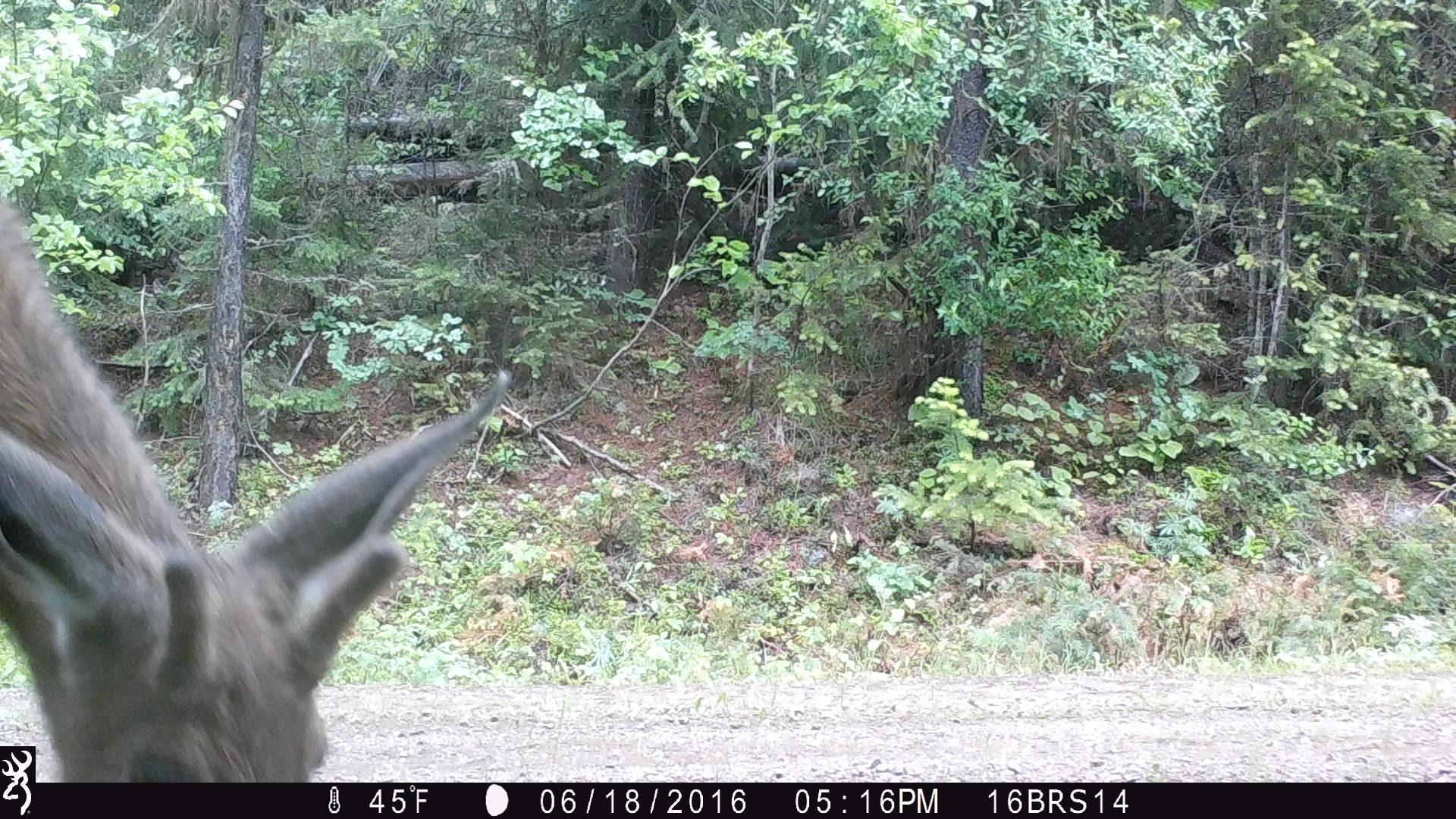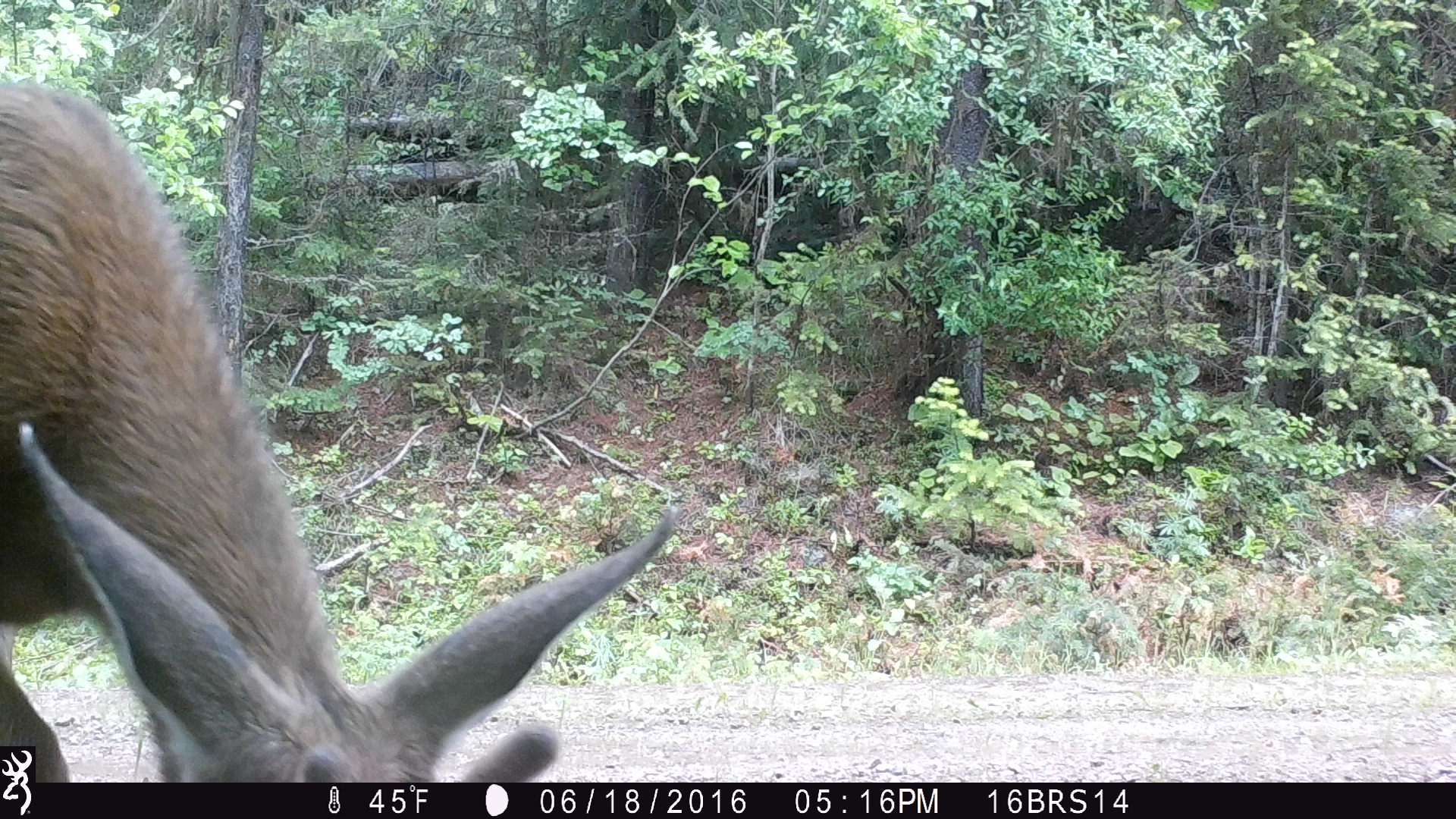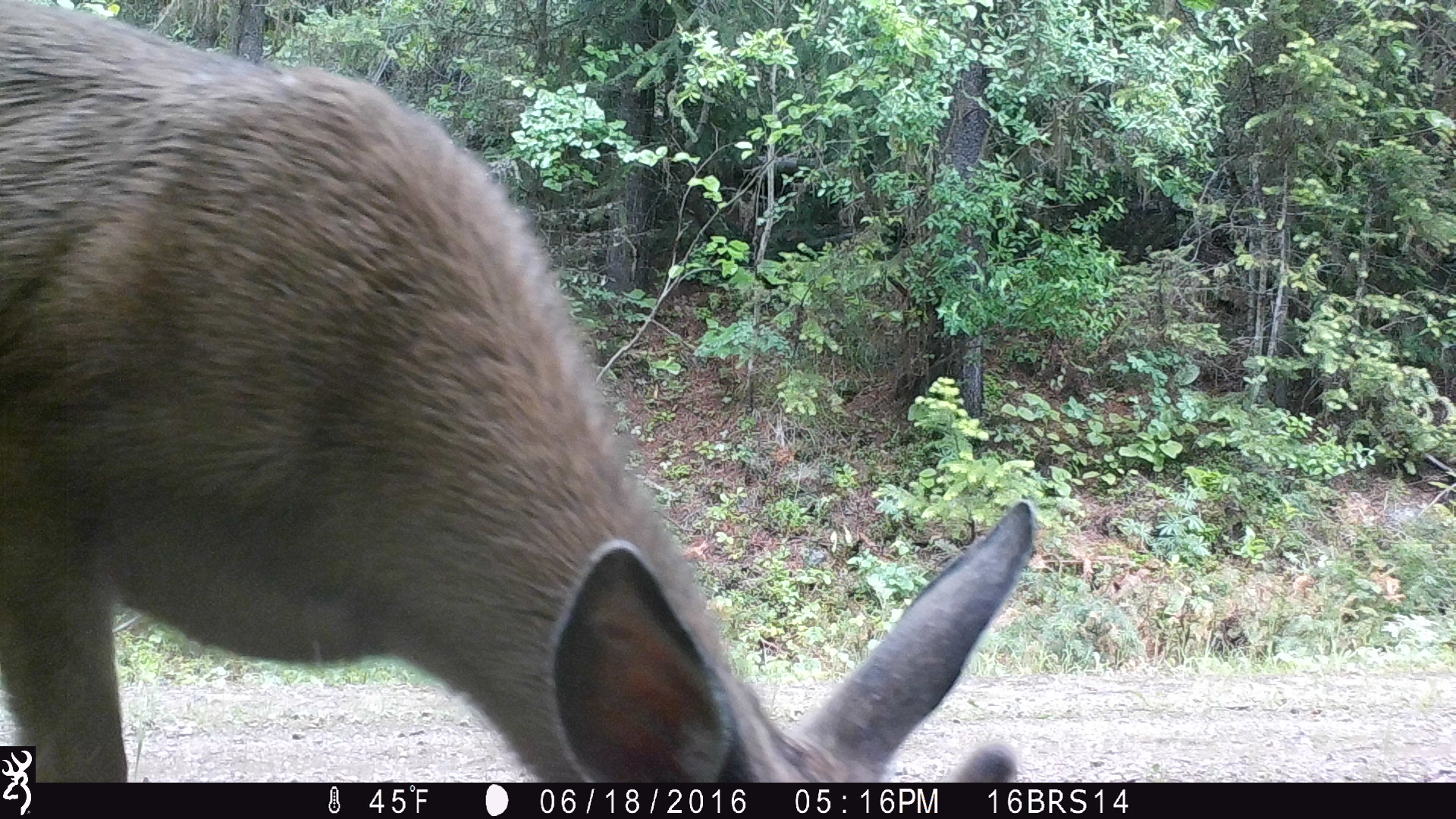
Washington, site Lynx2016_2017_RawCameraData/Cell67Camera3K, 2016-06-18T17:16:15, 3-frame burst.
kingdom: Animalia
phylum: Chordata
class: Mammalia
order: Artiodactyla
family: Cervidae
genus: Odocoileus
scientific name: Odocoileus hemionus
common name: mule deer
Odocoileus hemionus (mule deer). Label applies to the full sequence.